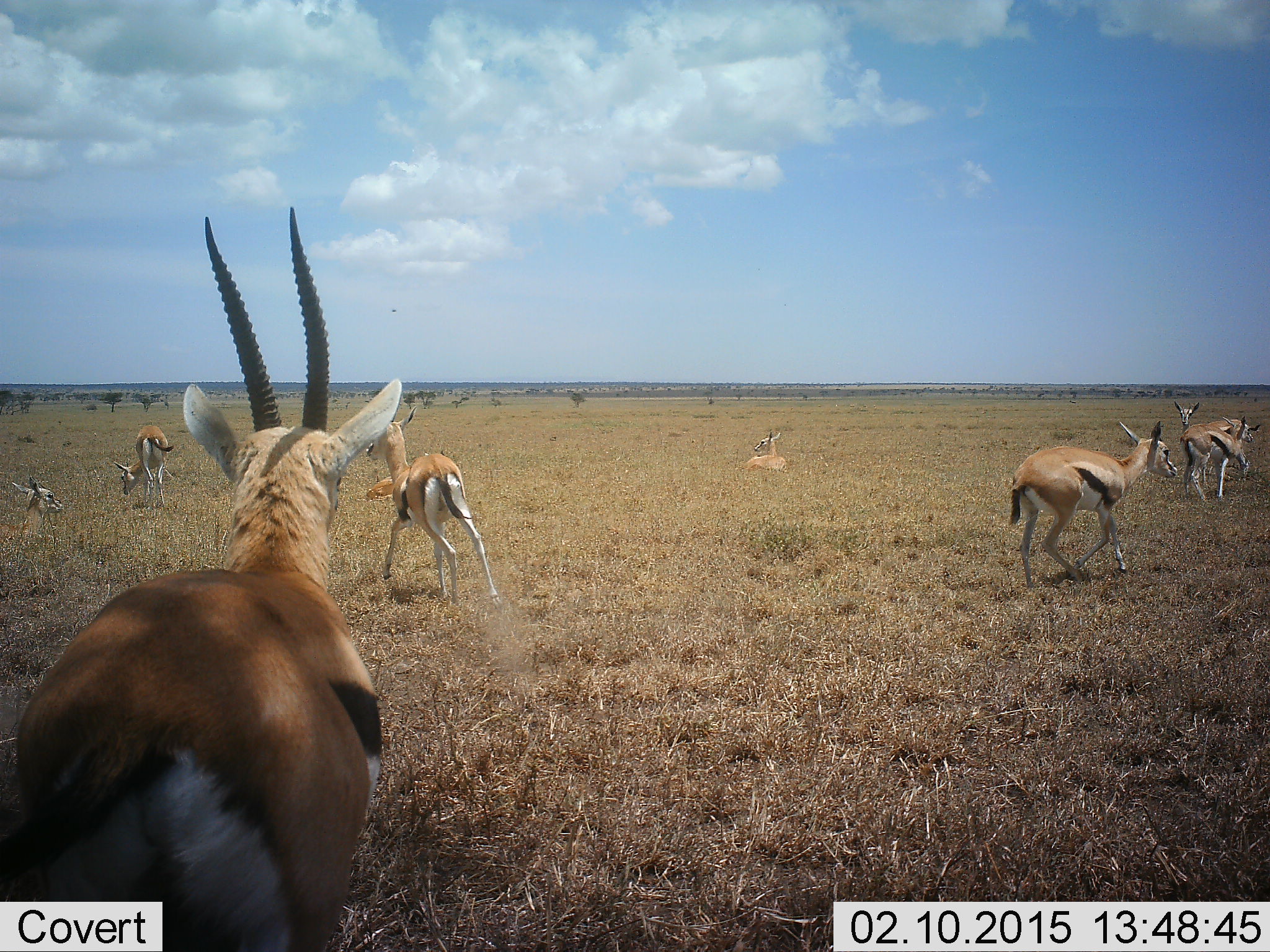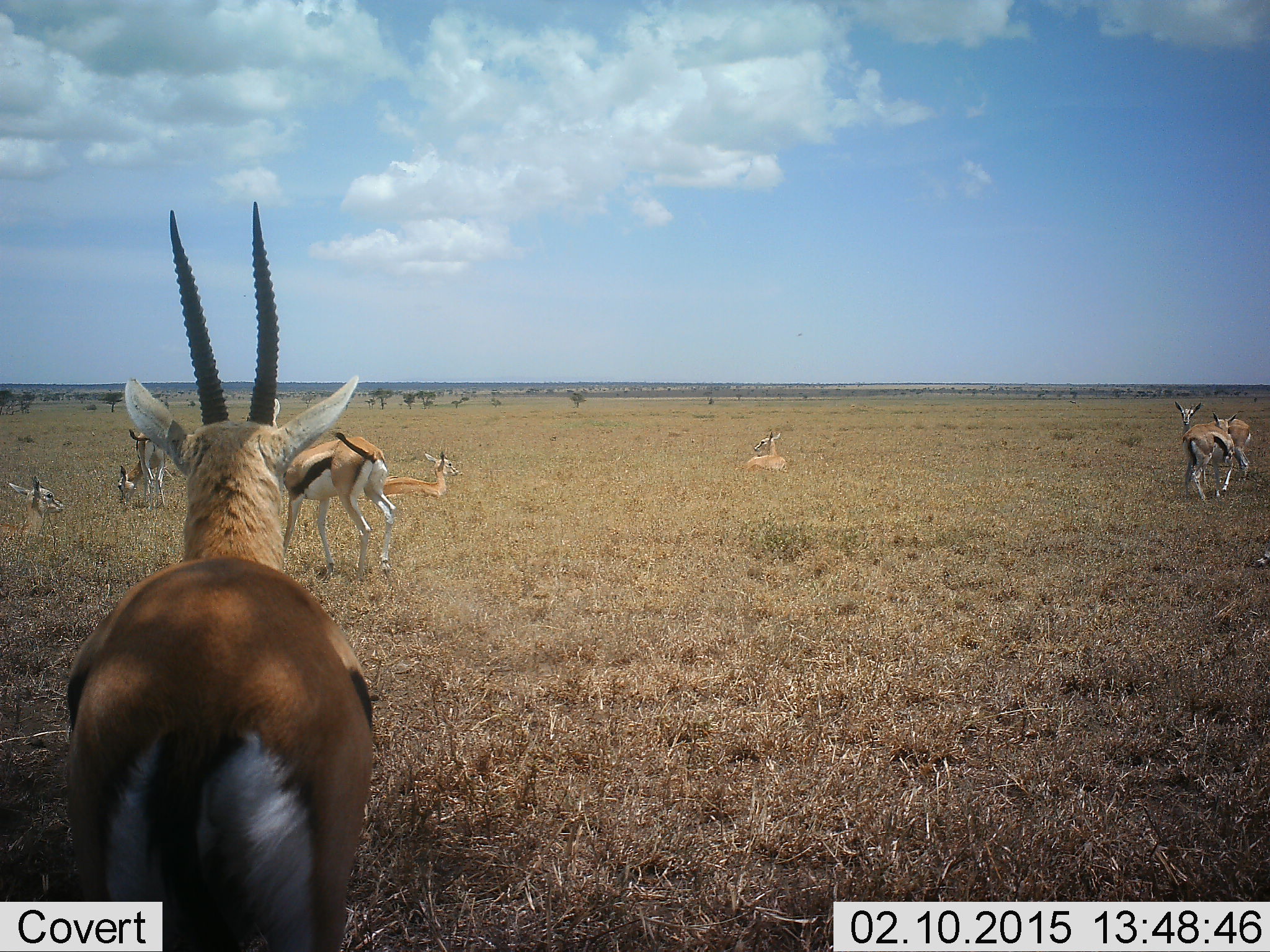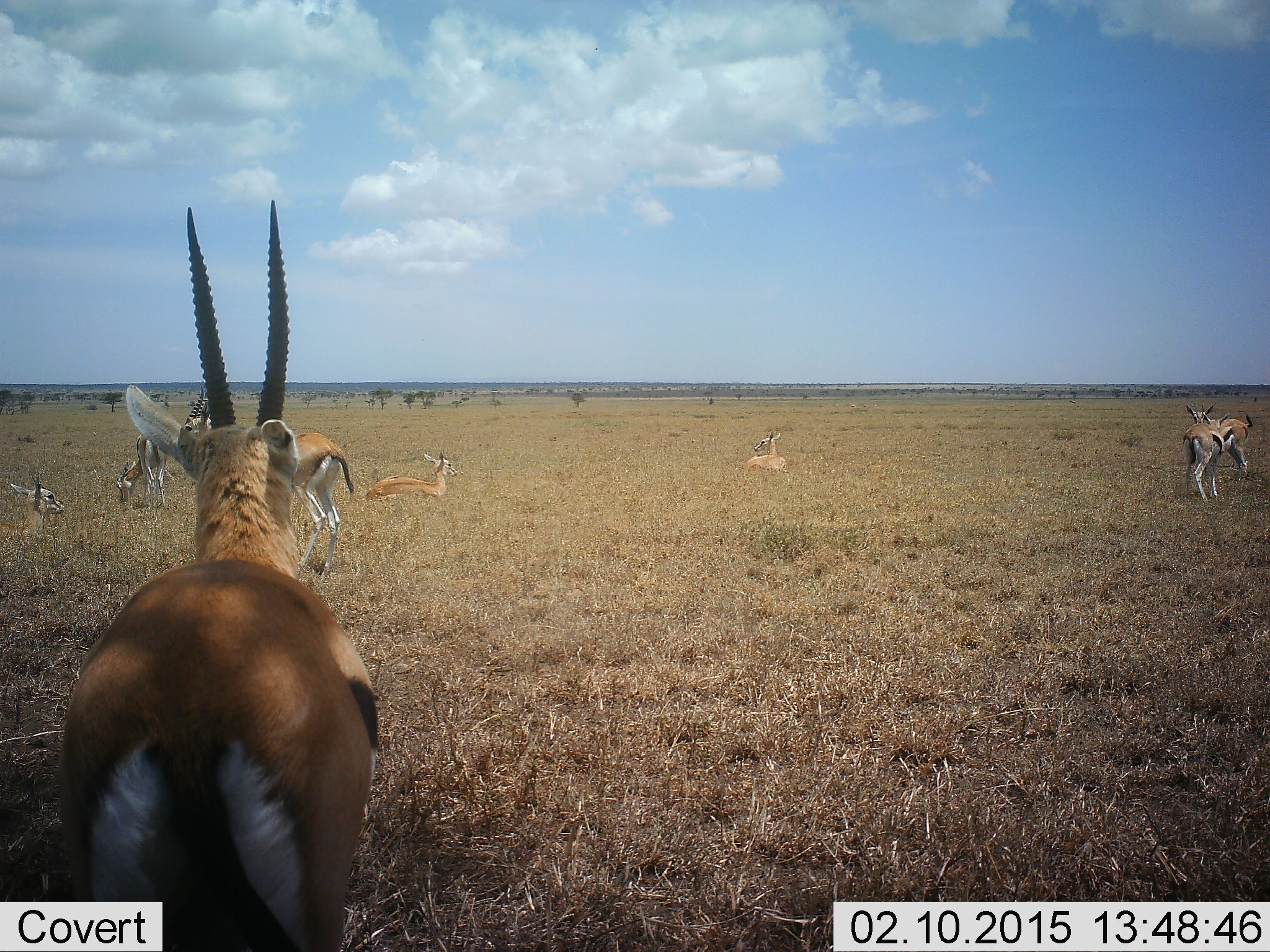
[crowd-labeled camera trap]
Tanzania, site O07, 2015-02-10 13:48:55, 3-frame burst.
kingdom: Animalia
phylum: Chordata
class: Mammalia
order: Artiodactyla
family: Bovidae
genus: Eudorcas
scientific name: Eudorcas thomsonii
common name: thomson's gazelle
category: gazellethomsons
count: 9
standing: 90%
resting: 90%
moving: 60%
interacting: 10%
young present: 0%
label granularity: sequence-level